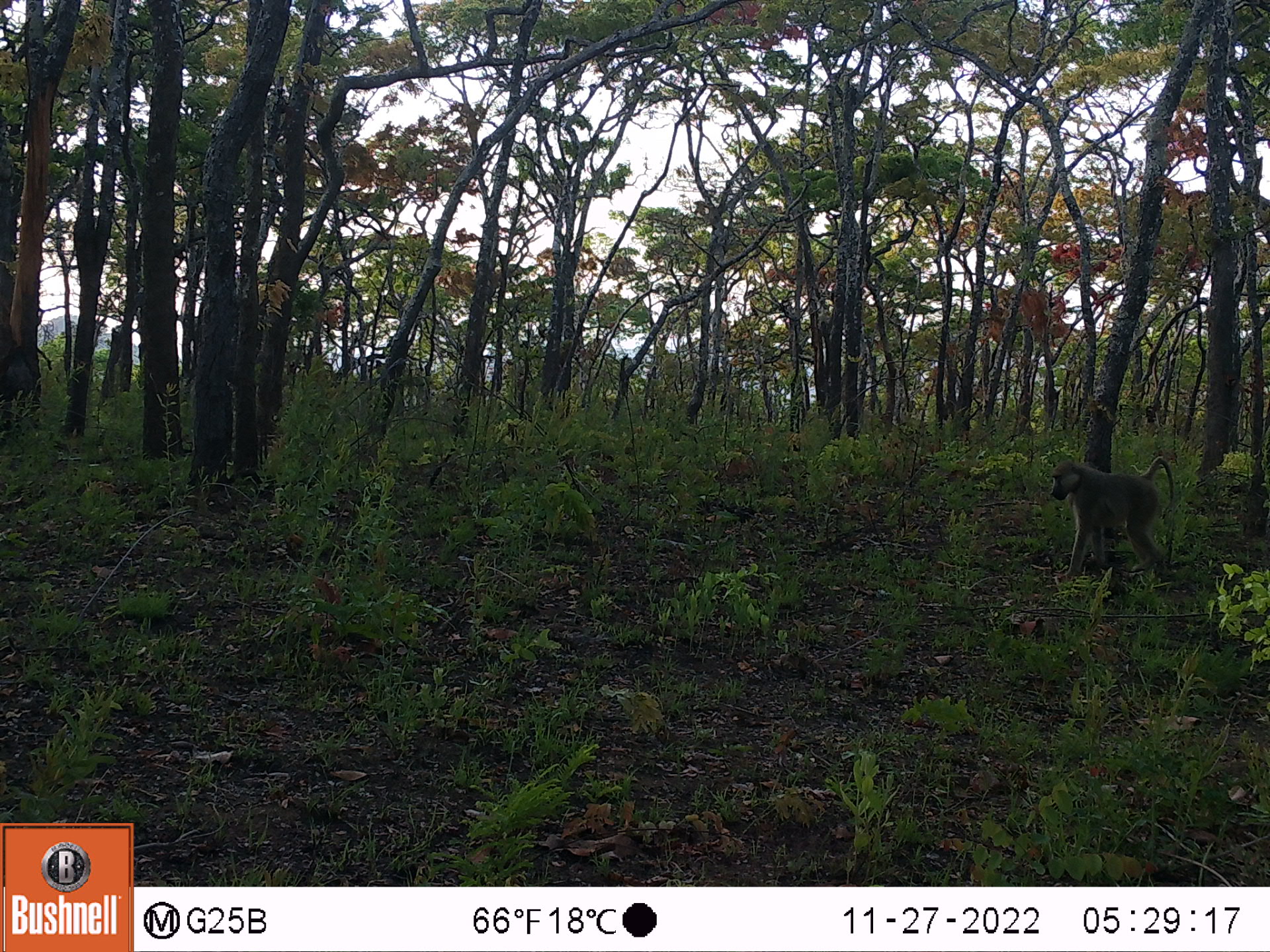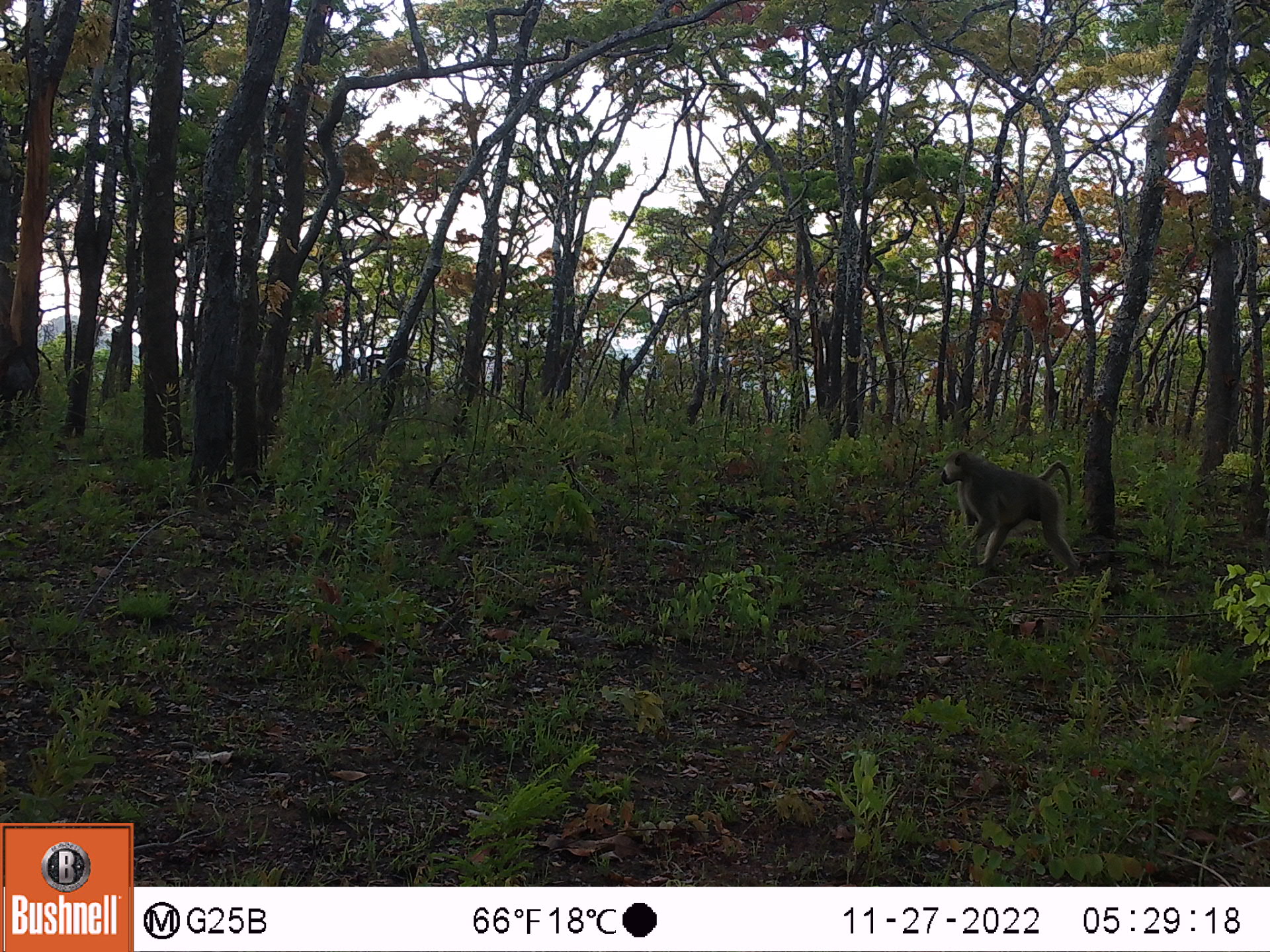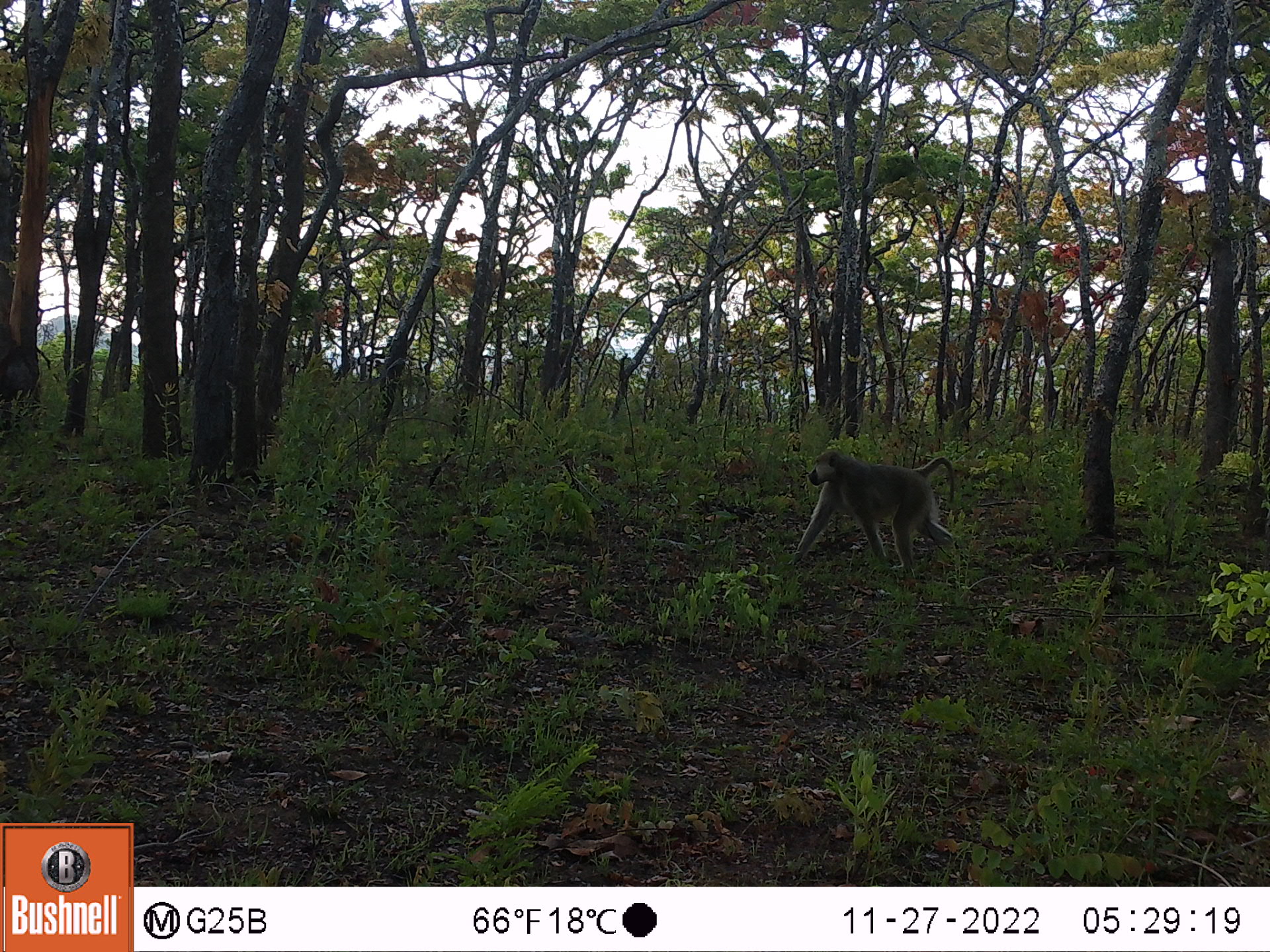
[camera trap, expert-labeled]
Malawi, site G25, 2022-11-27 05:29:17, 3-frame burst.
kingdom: Animalia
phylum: Chordata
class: Mammalia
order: Primates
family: Cercopithecidae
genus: Papio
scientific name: Papio cynocephalus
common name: yellow baboon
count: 1